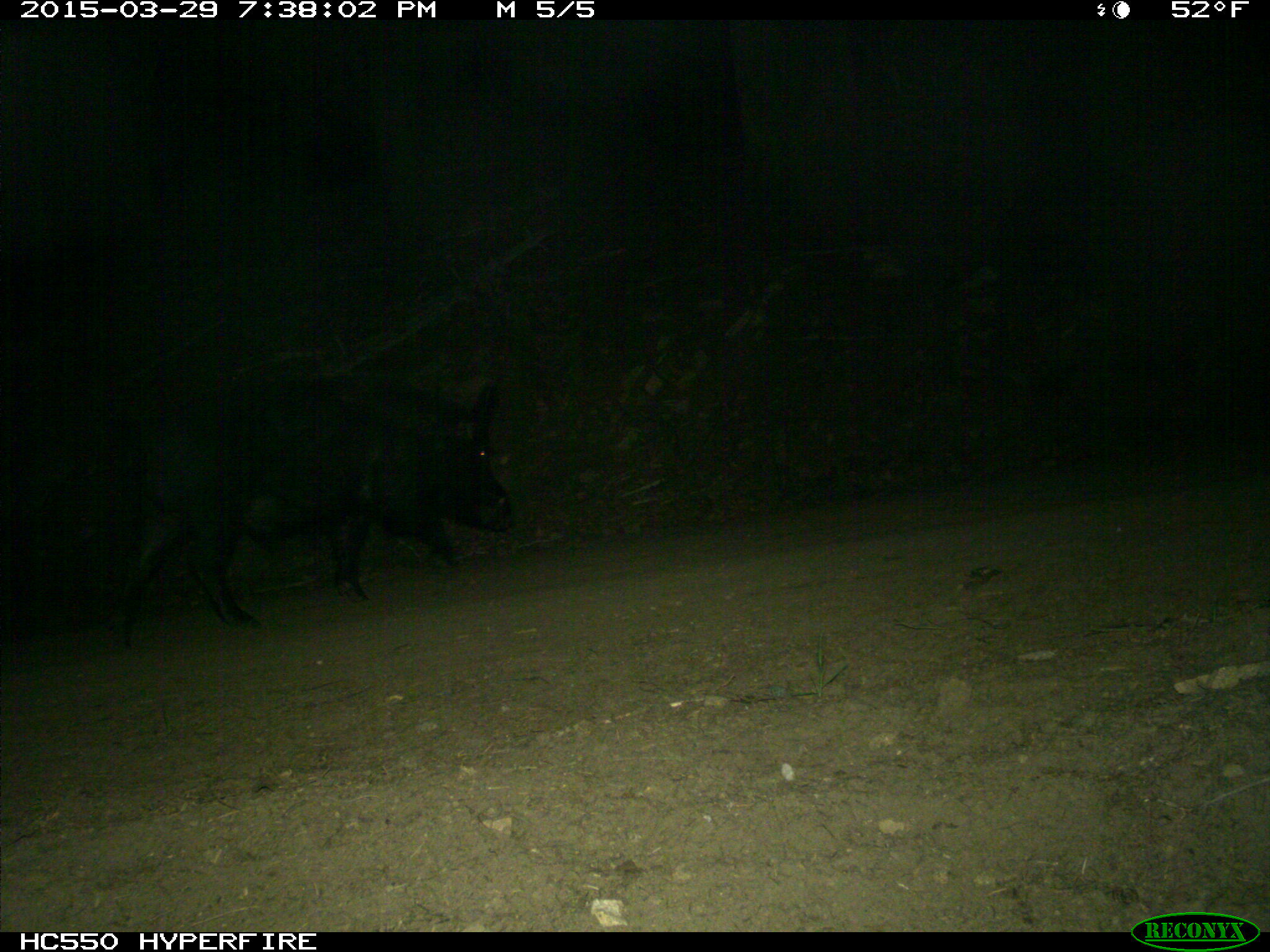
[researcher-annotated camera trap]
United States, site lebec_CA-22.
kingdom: Animalia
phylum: Chordata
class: Mammalia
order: Artiodactyla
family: Suidae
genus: Sus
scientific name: Sus scrofa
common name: wild boar